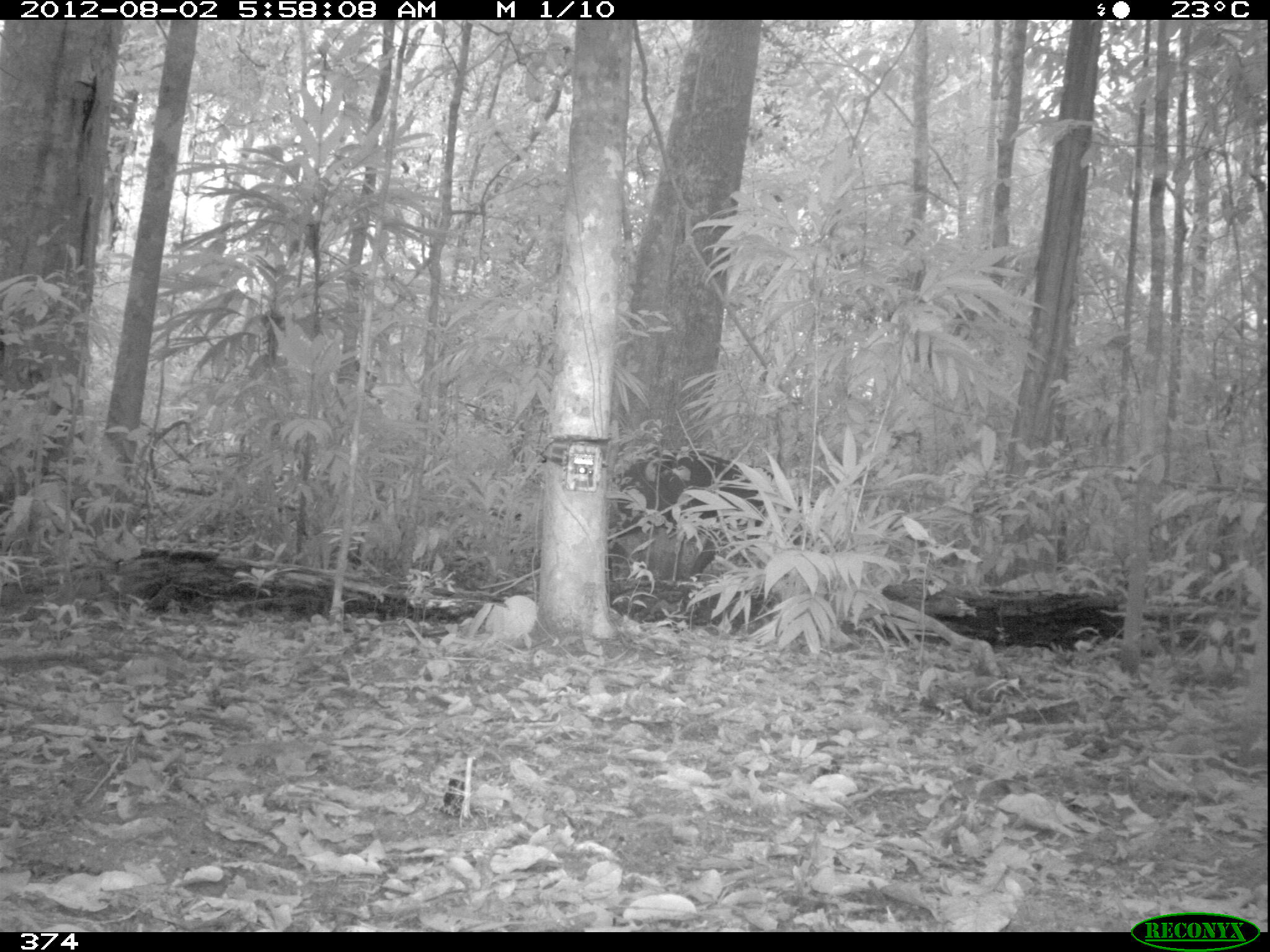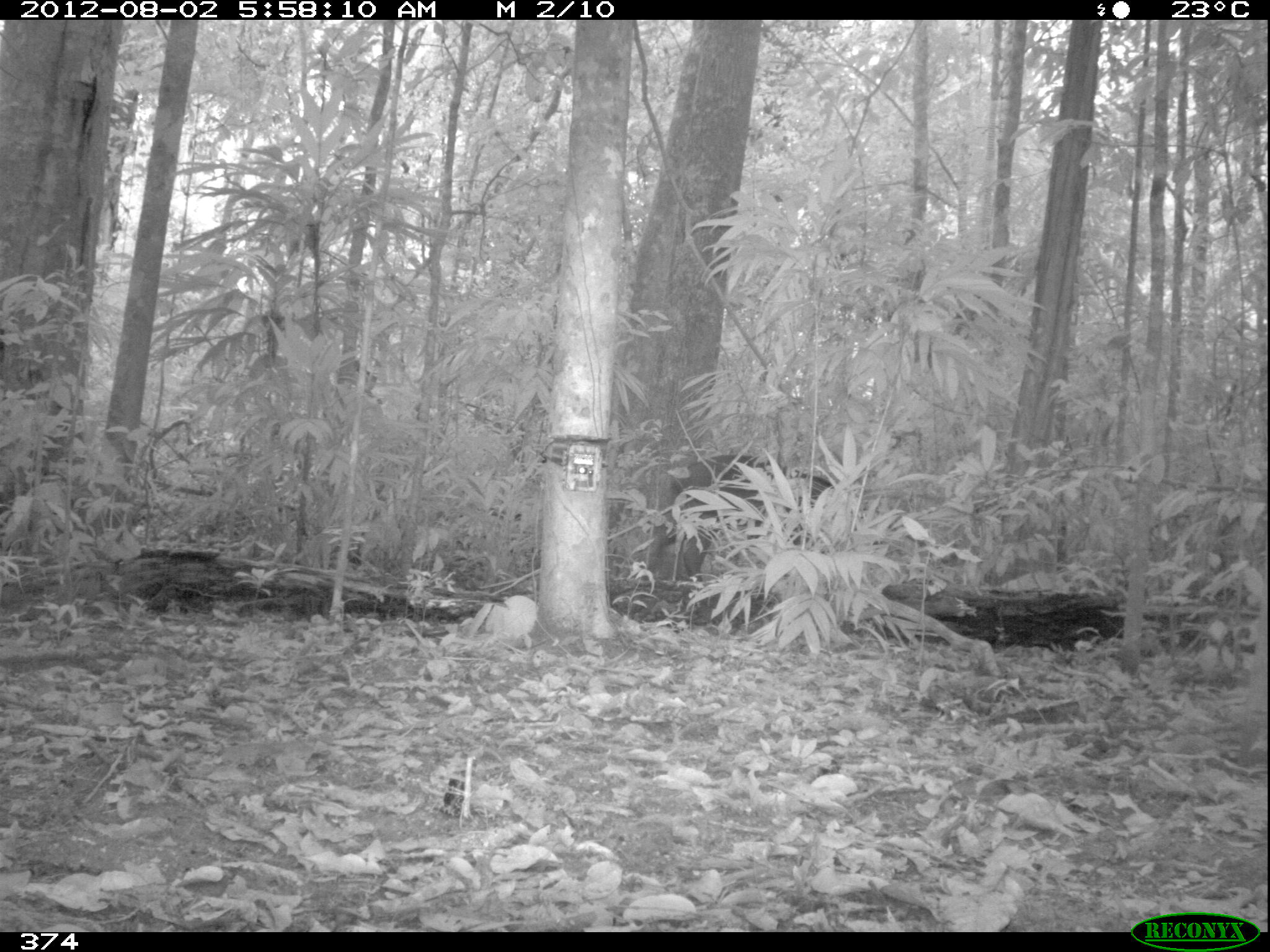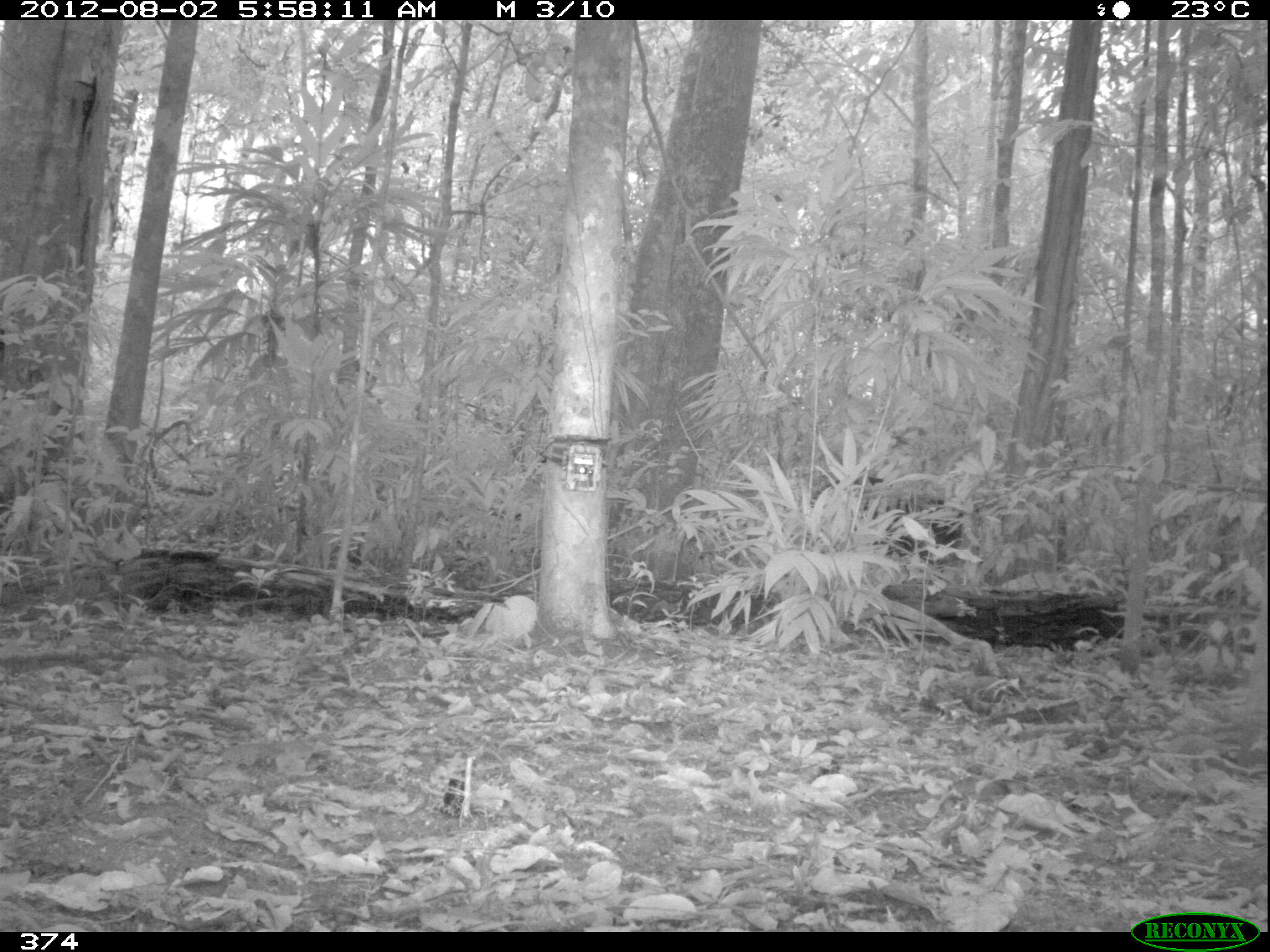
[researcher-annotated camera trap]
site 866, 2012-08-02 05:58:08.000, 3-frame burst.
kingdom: Animalia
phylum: Chordata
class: Mammalia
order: Artiodactyla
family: Tayassuidae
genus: Tayassu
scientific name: Tayassu pecari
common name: white-lipped peccary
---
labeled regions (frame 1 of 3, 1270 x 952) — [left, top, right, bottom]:
tayassu pecari: [609, 447, 775, 589]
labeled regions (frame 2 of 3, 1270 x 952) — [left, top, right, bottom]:
tayassu pecari: [636, 453, 834, 607]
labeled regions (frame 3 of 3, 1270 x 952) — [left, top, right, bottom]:
tayassu pecari: [816, 474, 963, 566]